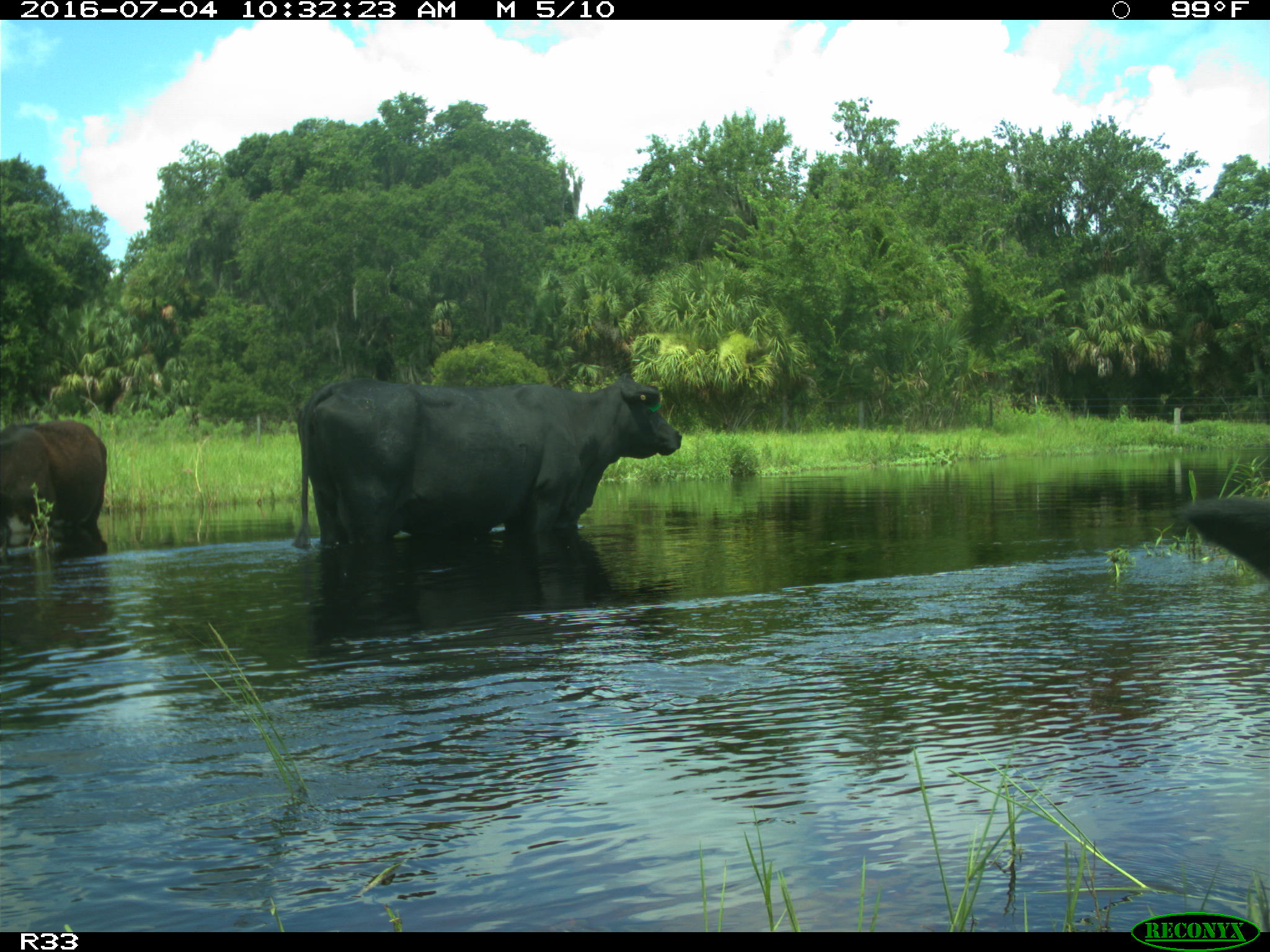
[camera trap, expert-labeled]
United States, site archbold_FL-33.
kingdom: Animalia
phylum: Chordata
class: Mammalia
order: Artiodactyla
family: Bovidae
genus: Bos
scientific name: Bos taurus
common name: domestic cow